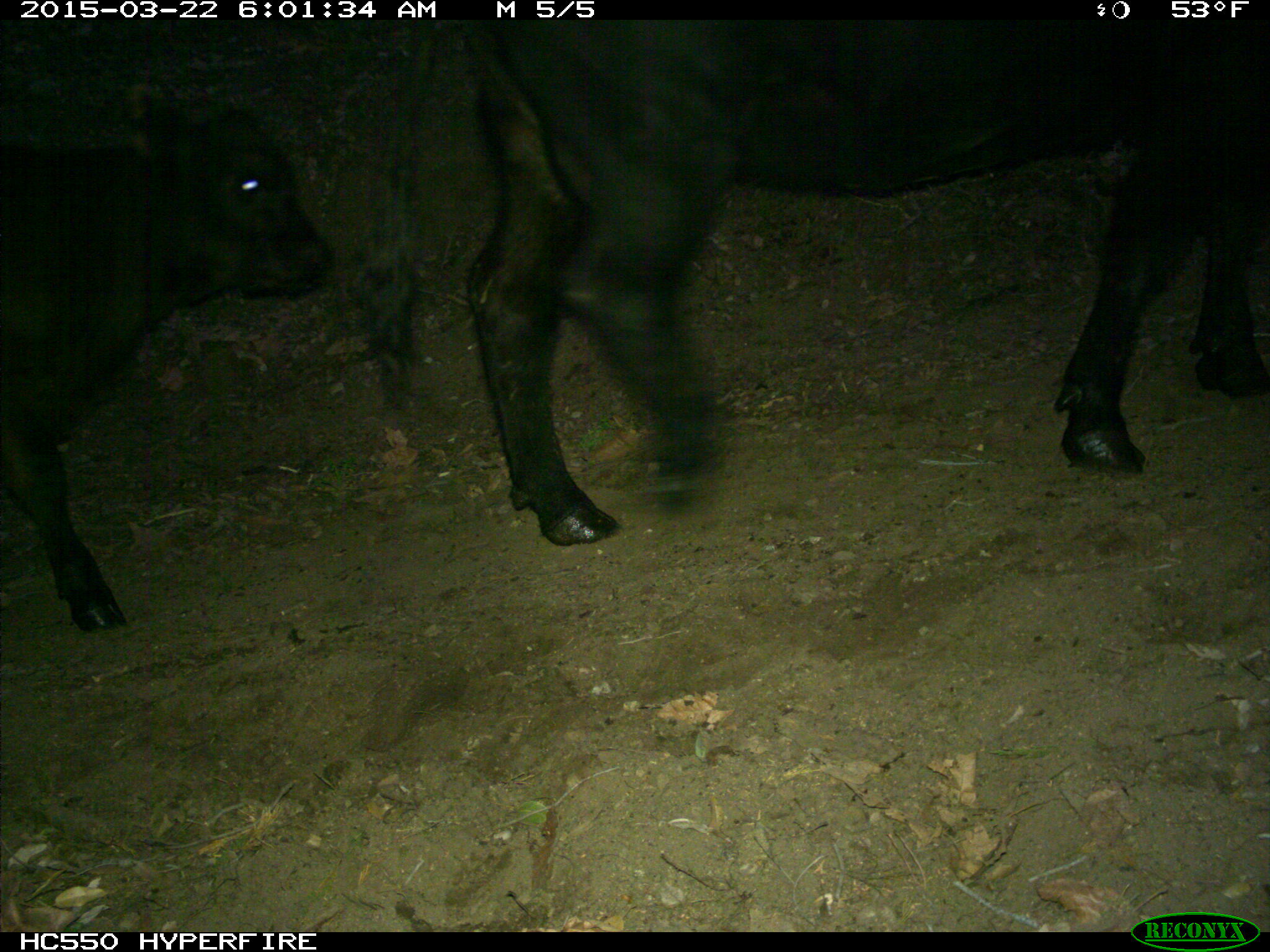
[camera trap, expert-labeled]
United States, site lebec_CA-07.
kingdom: Animalia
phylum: Chordata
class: Mammalia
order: Artiodactyla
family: Bovidae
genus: Bos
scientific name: Bos taurus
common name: domestic cow